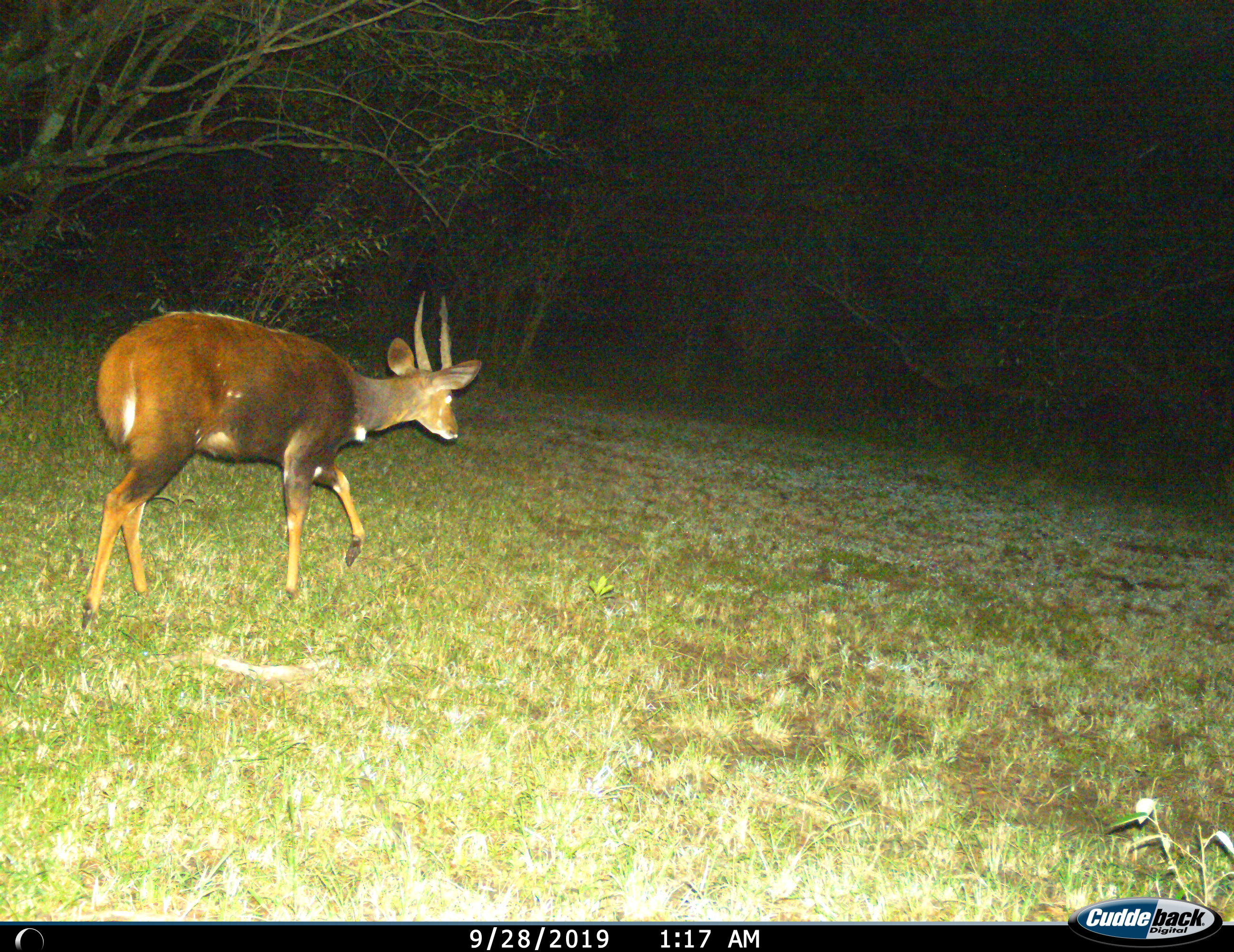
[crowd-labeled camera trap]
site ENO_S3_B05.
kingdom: Animalia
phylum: Chordata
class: Mammalia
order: Artiodactyla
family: Bovidae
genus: Tragelaphus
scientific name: Tragelaphus scriptus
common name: bushbuck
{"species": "bushbuck (Tragelaphus scriptus)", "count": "1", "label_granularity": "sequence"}